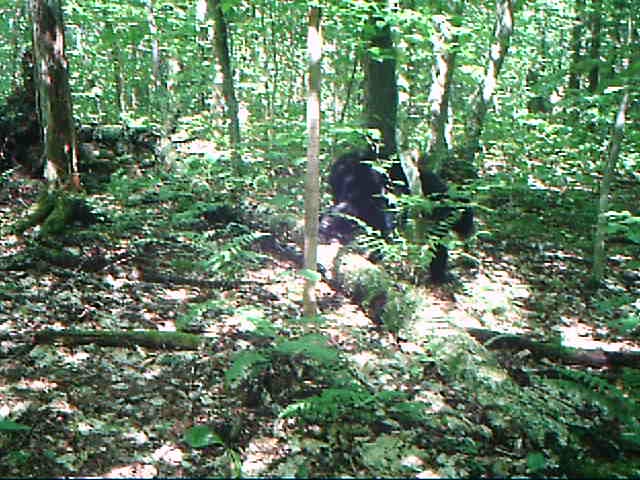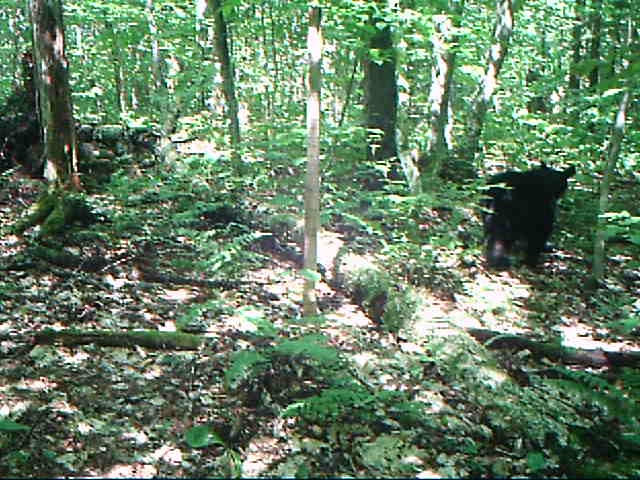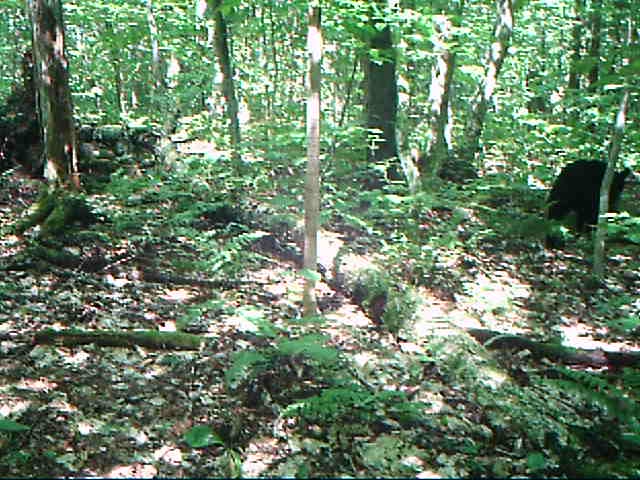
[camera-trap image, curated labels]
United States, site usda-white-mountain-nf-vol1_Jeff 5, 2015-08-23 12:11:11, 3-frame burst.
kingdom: Animalia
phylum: Chordata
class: Mammalia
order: Carnivora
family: Ursidae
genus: Ursus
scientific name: Ursus americanus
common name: black bear